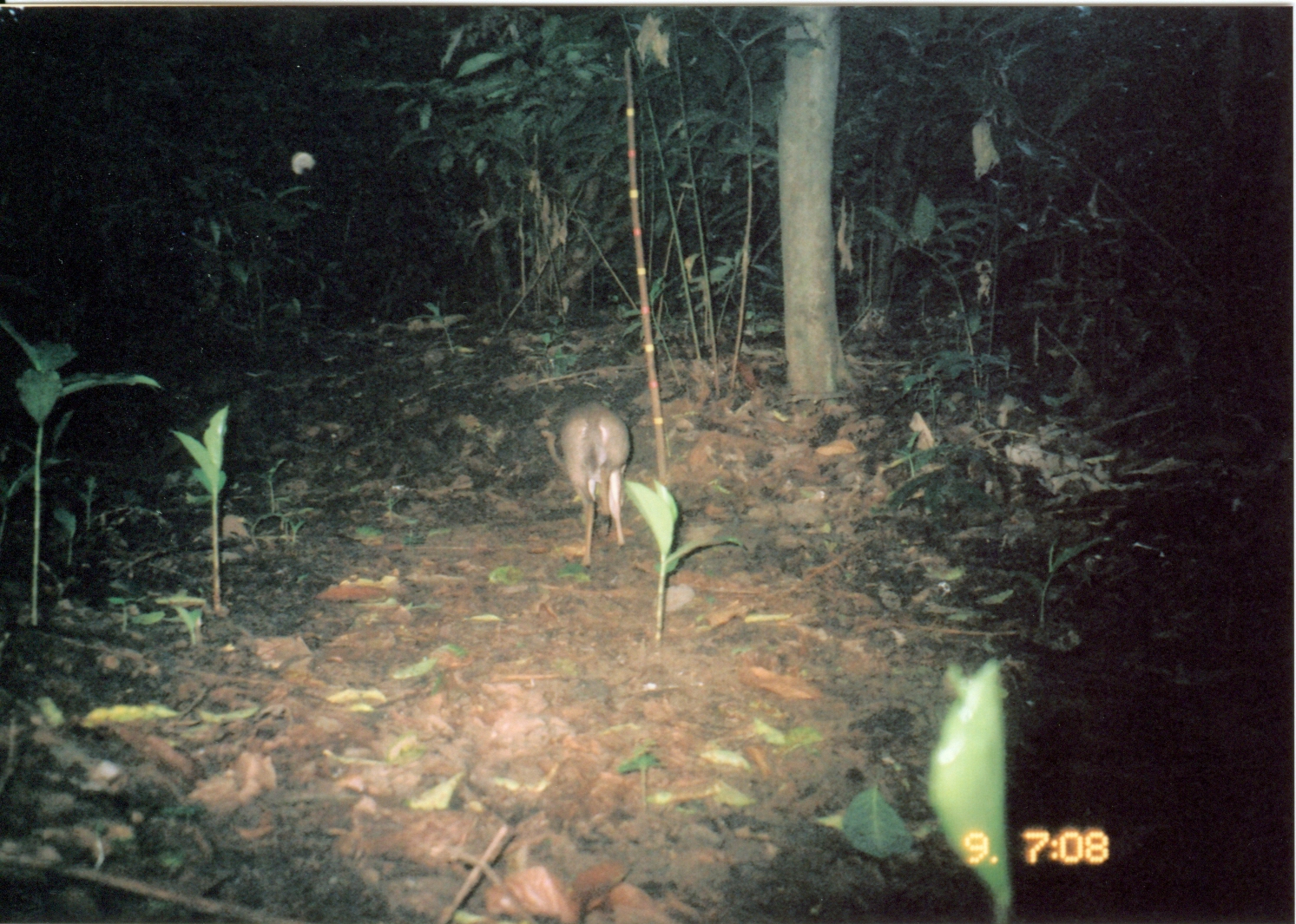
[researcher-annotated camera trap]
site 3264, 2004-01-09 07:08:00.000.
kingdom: Animalia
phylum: Chordata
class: Mammalia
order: Artiodactyla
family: Bovidae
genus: Nesotragus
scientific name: Nesotragus moschatus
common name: suni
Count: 1.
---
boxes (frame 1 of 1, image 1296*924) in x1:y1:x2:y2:
nesotragus moschatus: 541:401:630:566